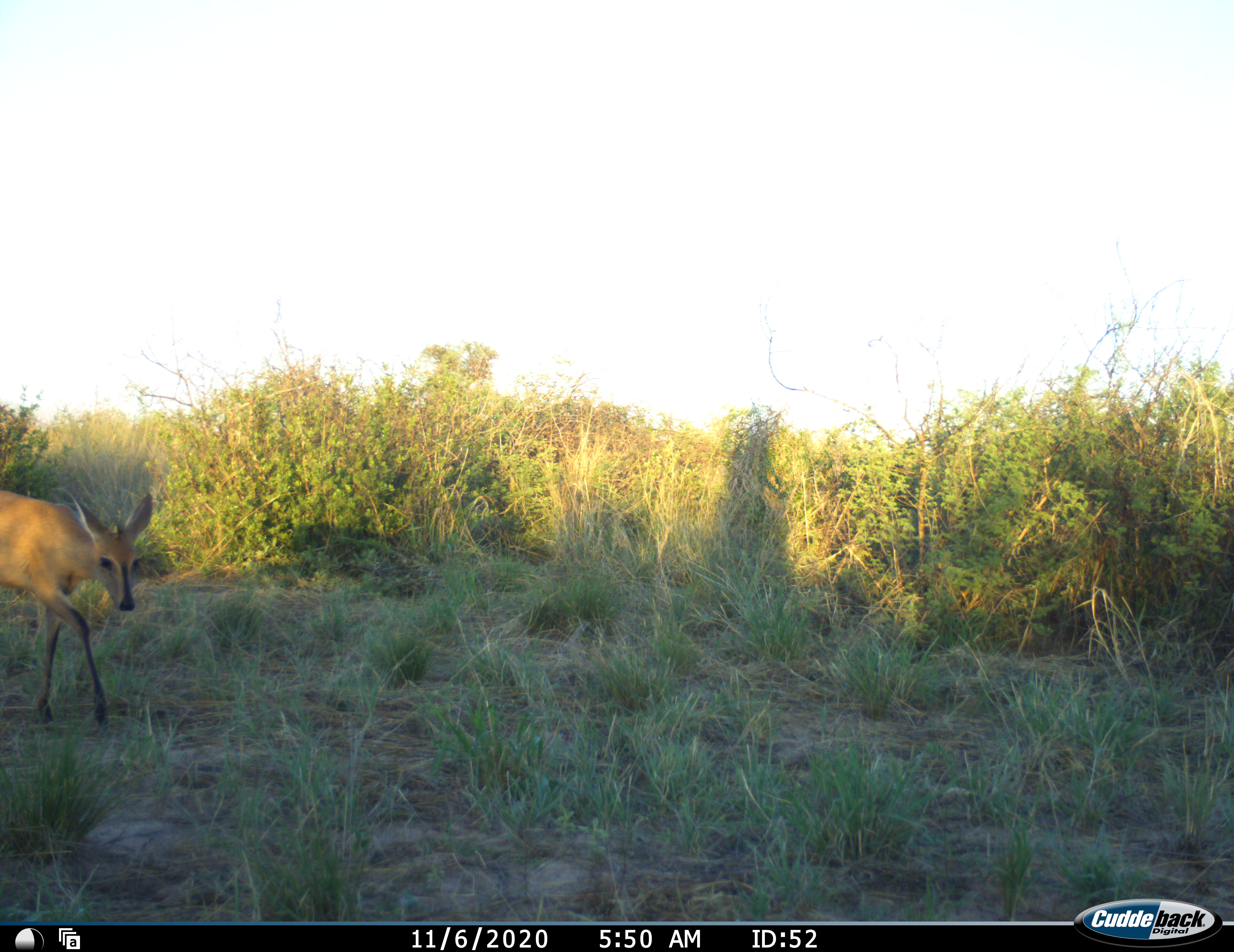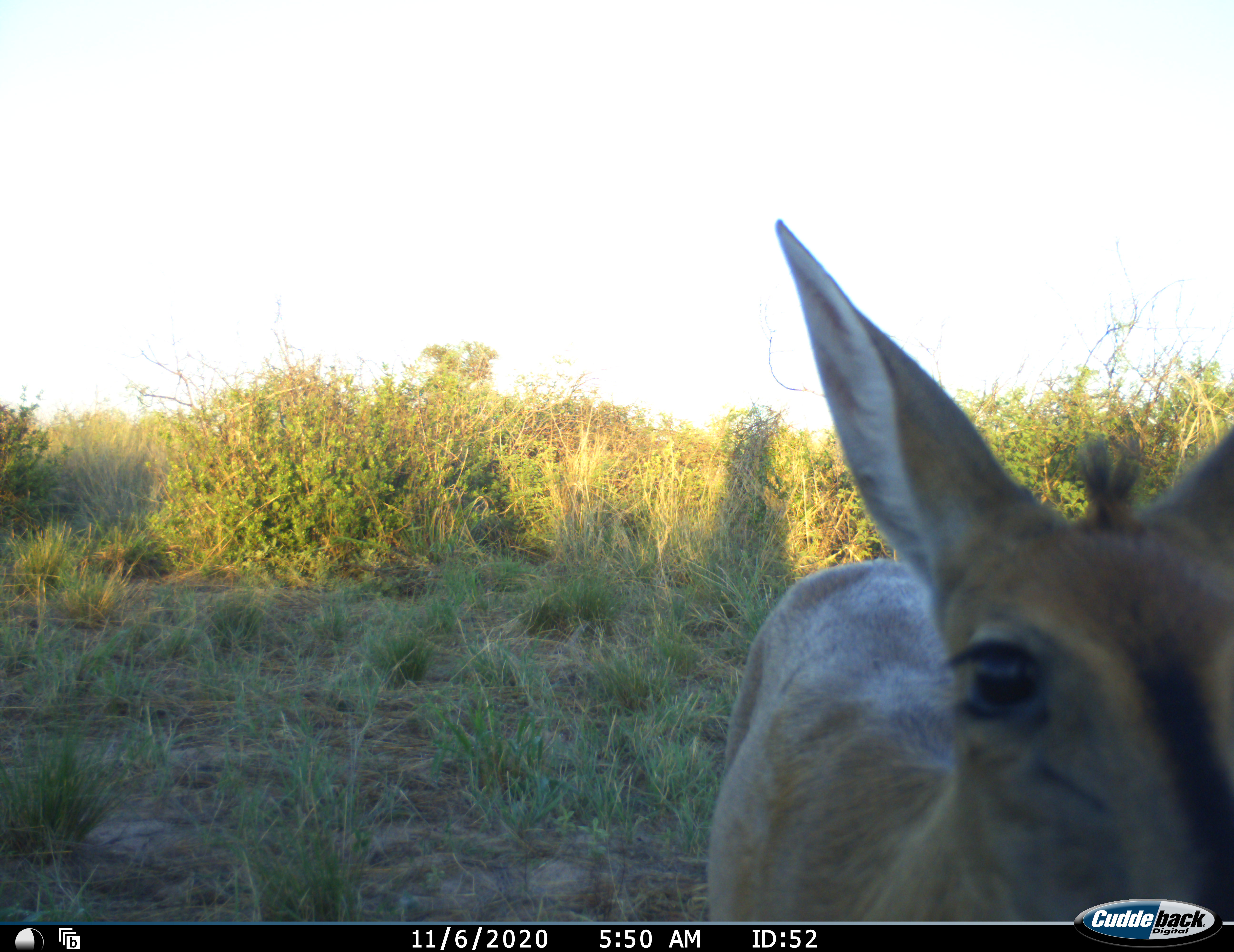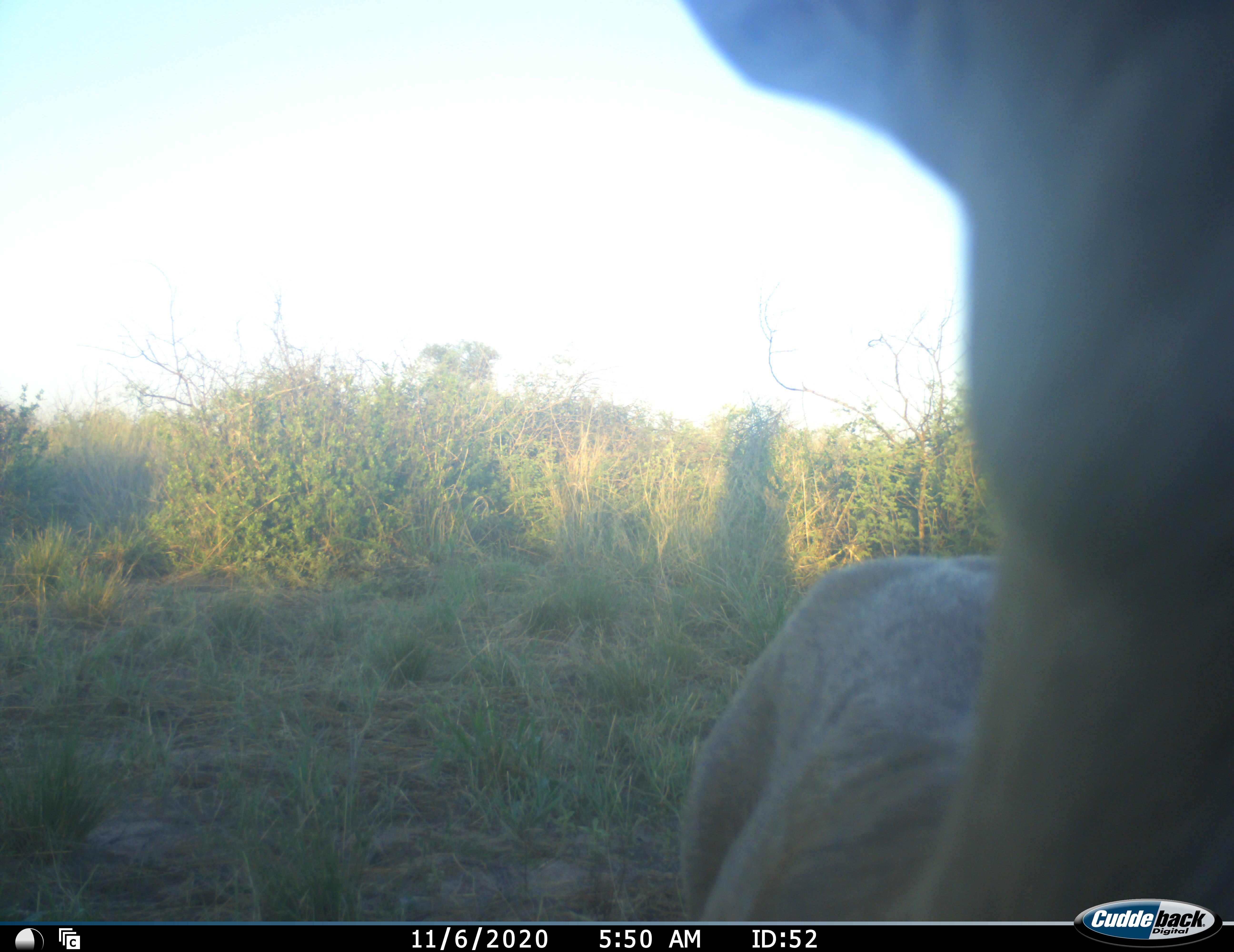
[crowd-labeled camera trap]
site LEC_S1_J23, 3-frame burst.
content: unidentified animal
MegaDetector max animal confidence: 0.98